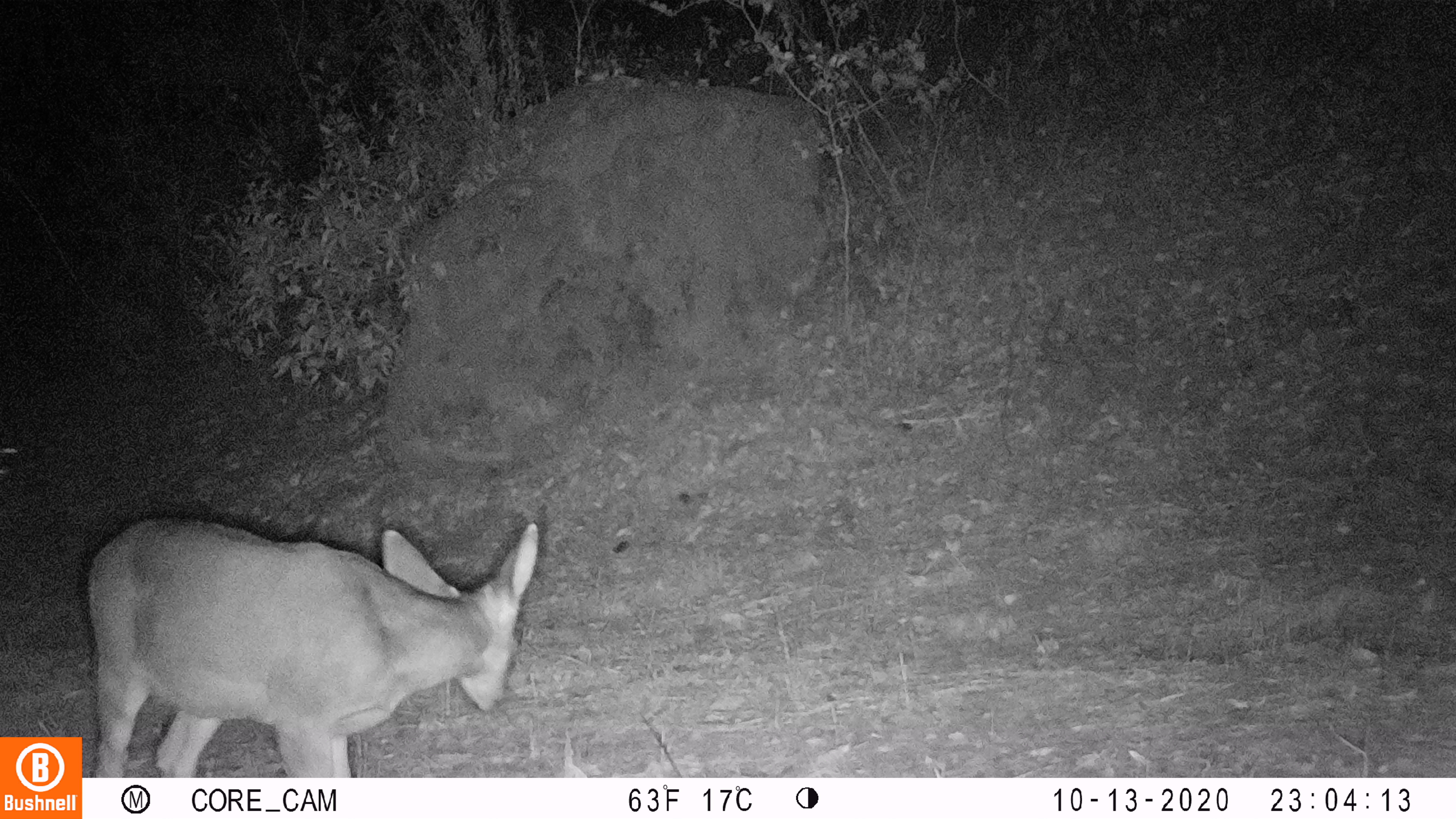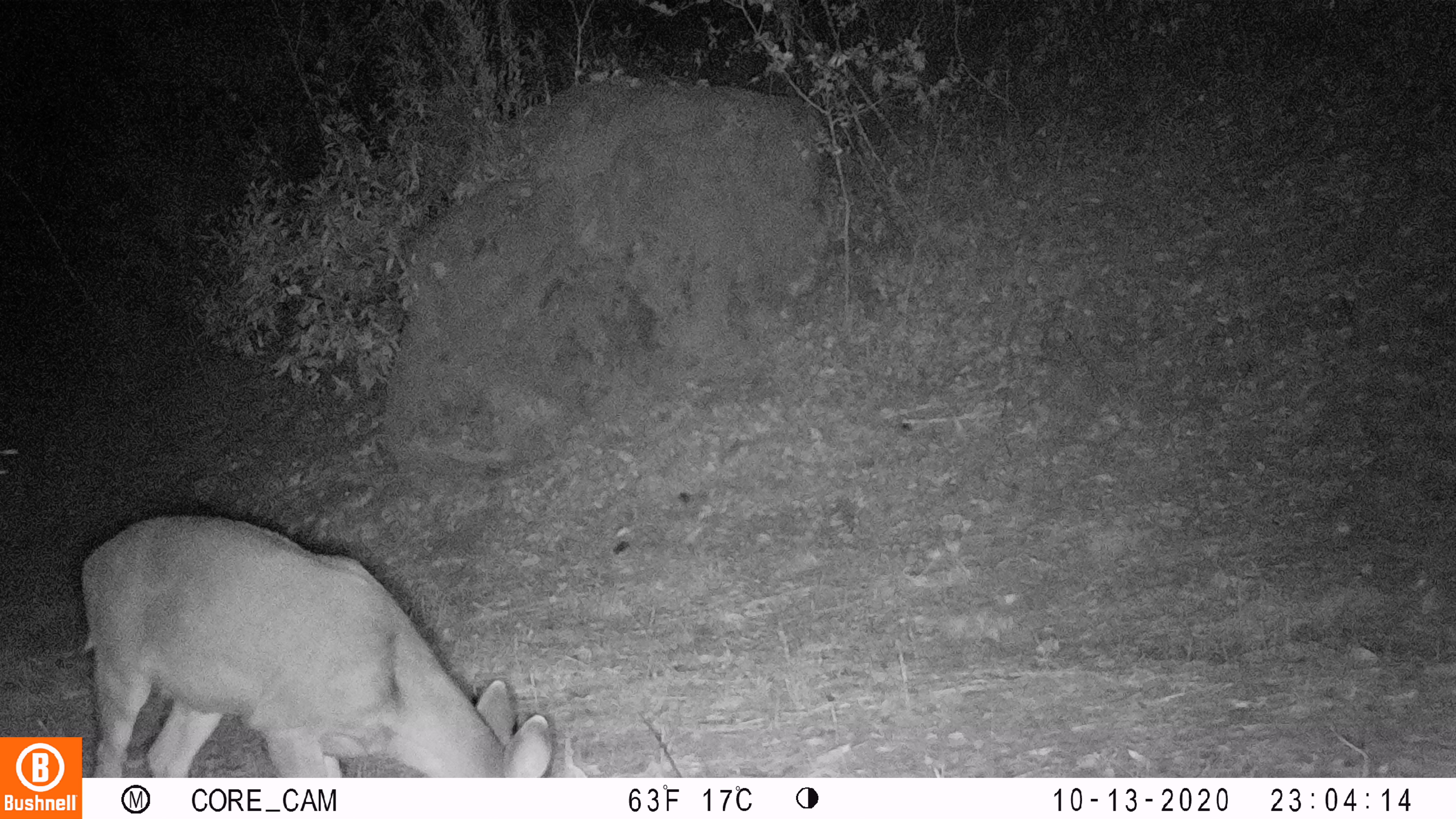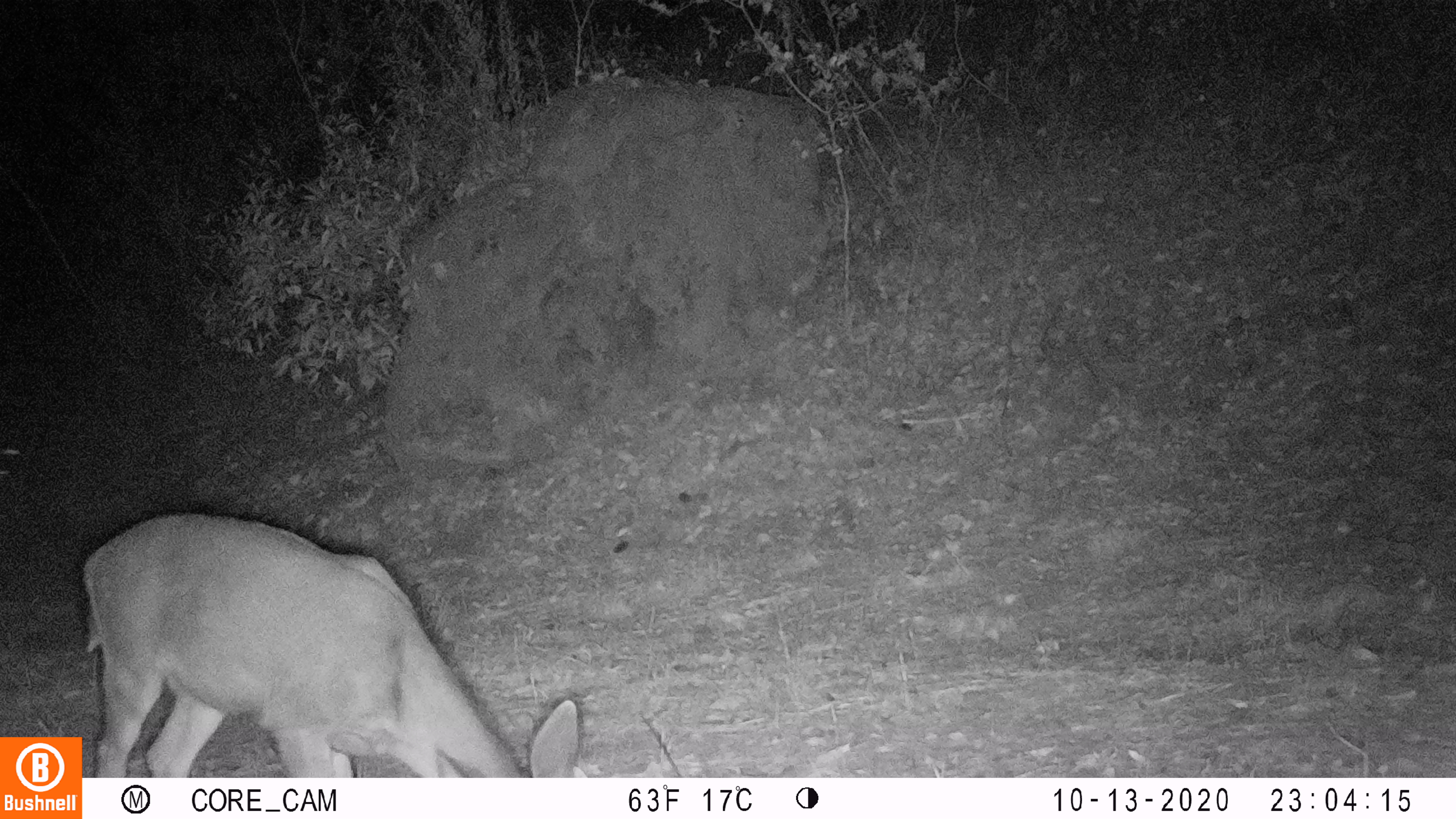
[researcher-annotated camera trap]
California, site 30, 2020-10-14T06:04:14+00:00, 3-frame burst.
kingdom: Animalia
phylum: Chordata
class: Mammalia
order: Artiodactyla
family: Cervidae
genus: Odocoileus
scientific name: Odocoileus hemionus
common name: mule deer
Mule deer (Odocoileus hemionus).